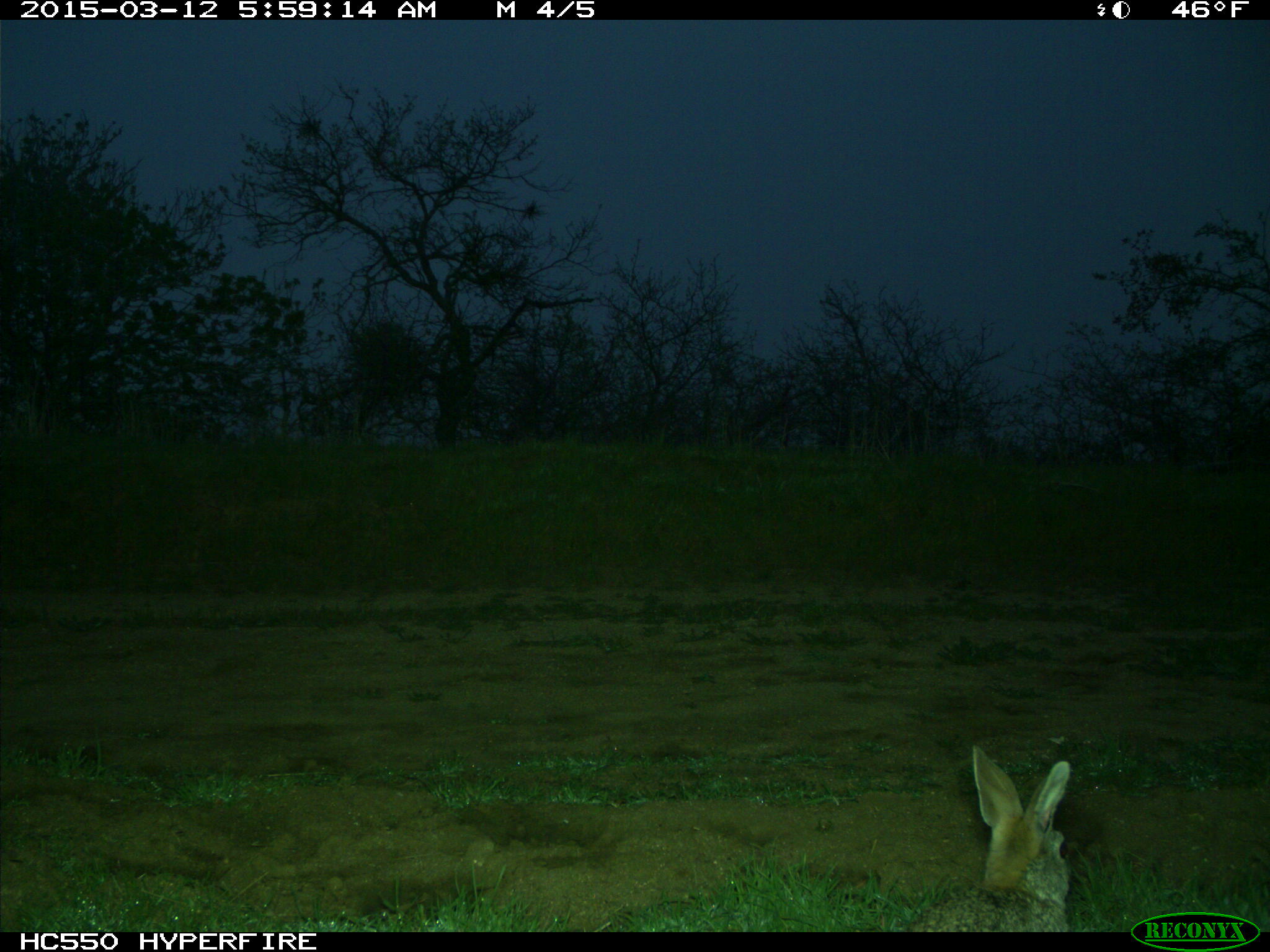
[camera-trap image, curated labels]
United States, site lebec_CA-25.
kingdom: Animalia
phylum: Chordata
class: Mammalia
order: Lagomorpha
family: Leporidae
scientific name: Leporidae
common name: rabbits and hares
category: unidentified rabbit